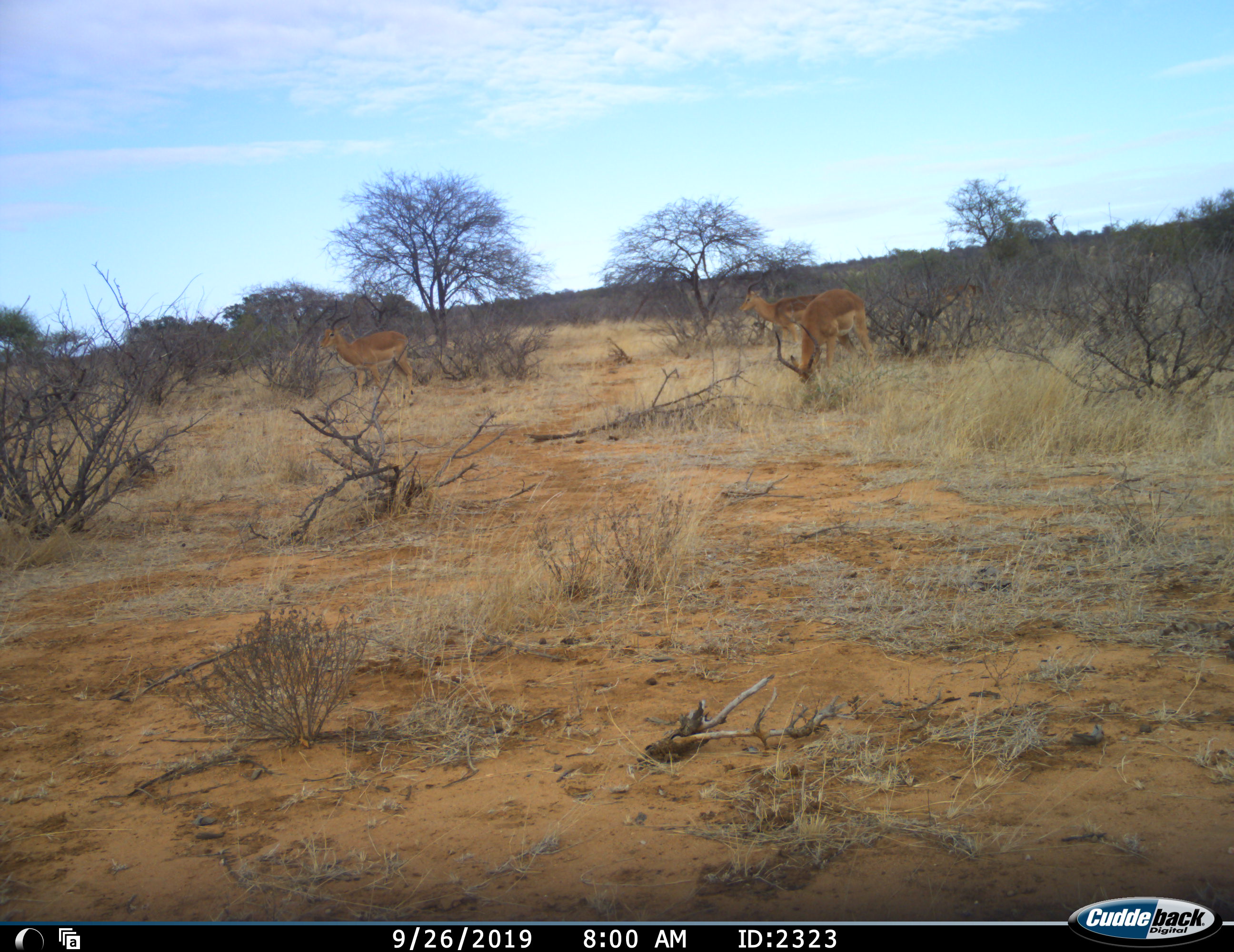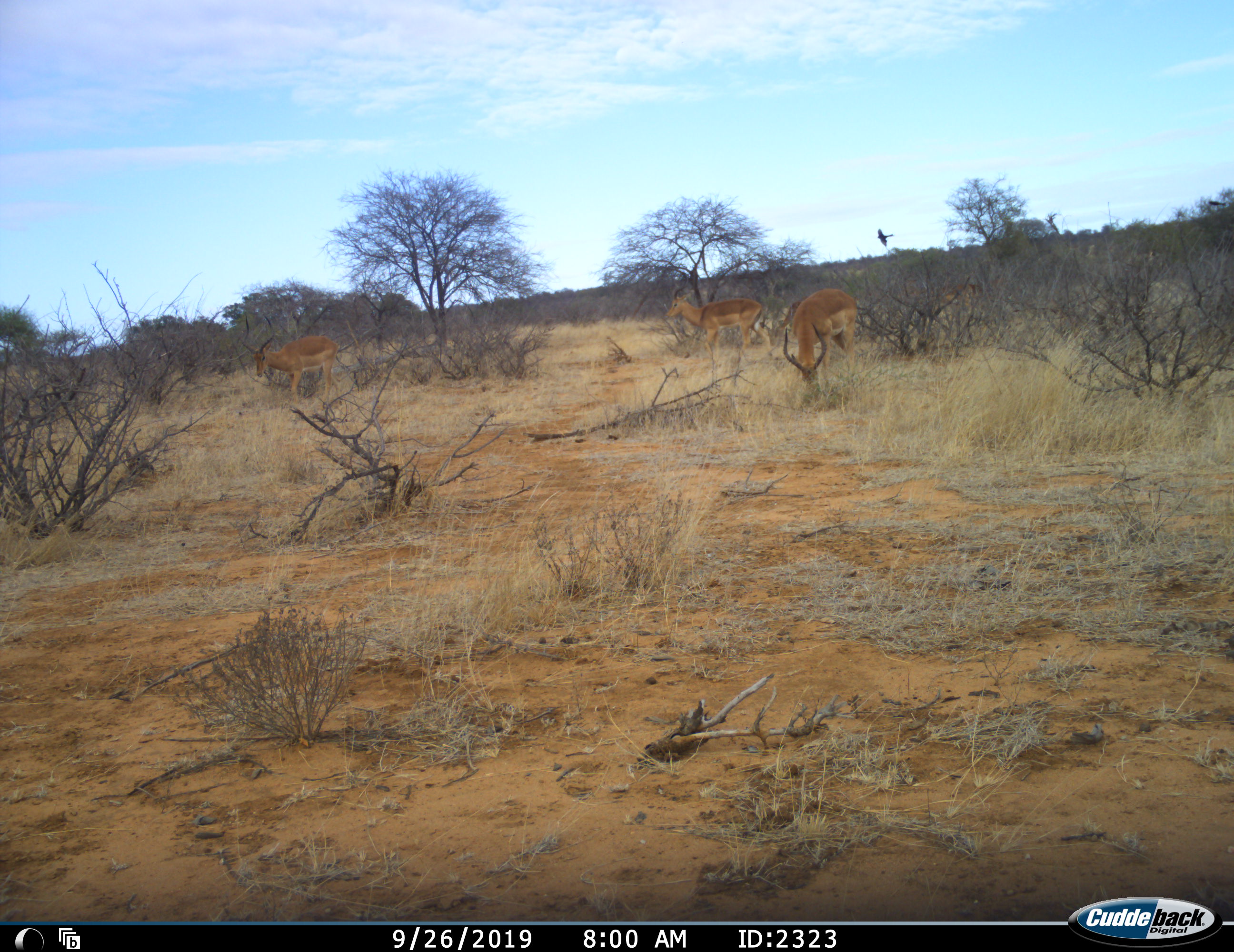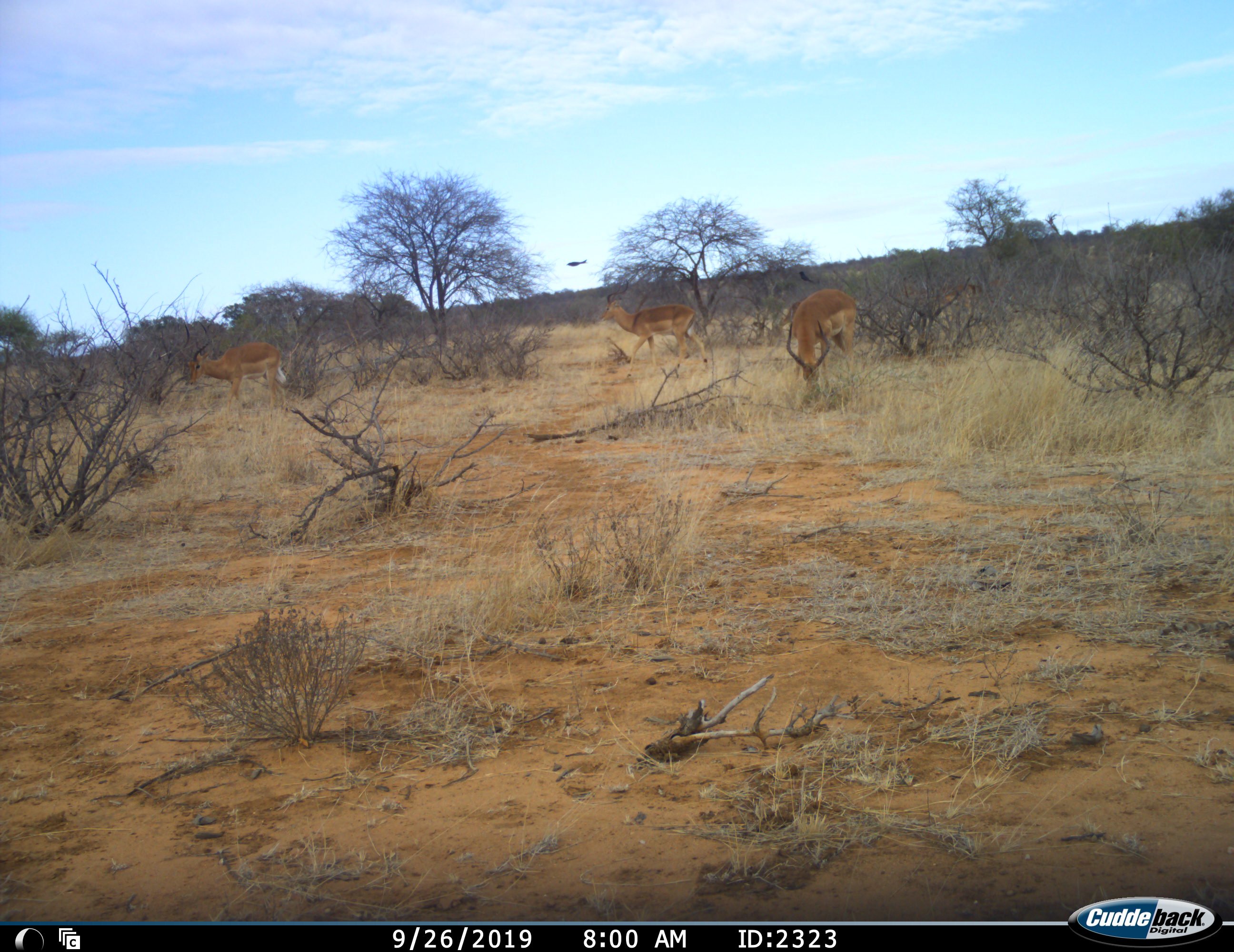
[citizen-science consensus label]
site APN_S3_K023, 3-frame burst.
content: unidentified animal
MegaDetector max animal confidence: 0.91